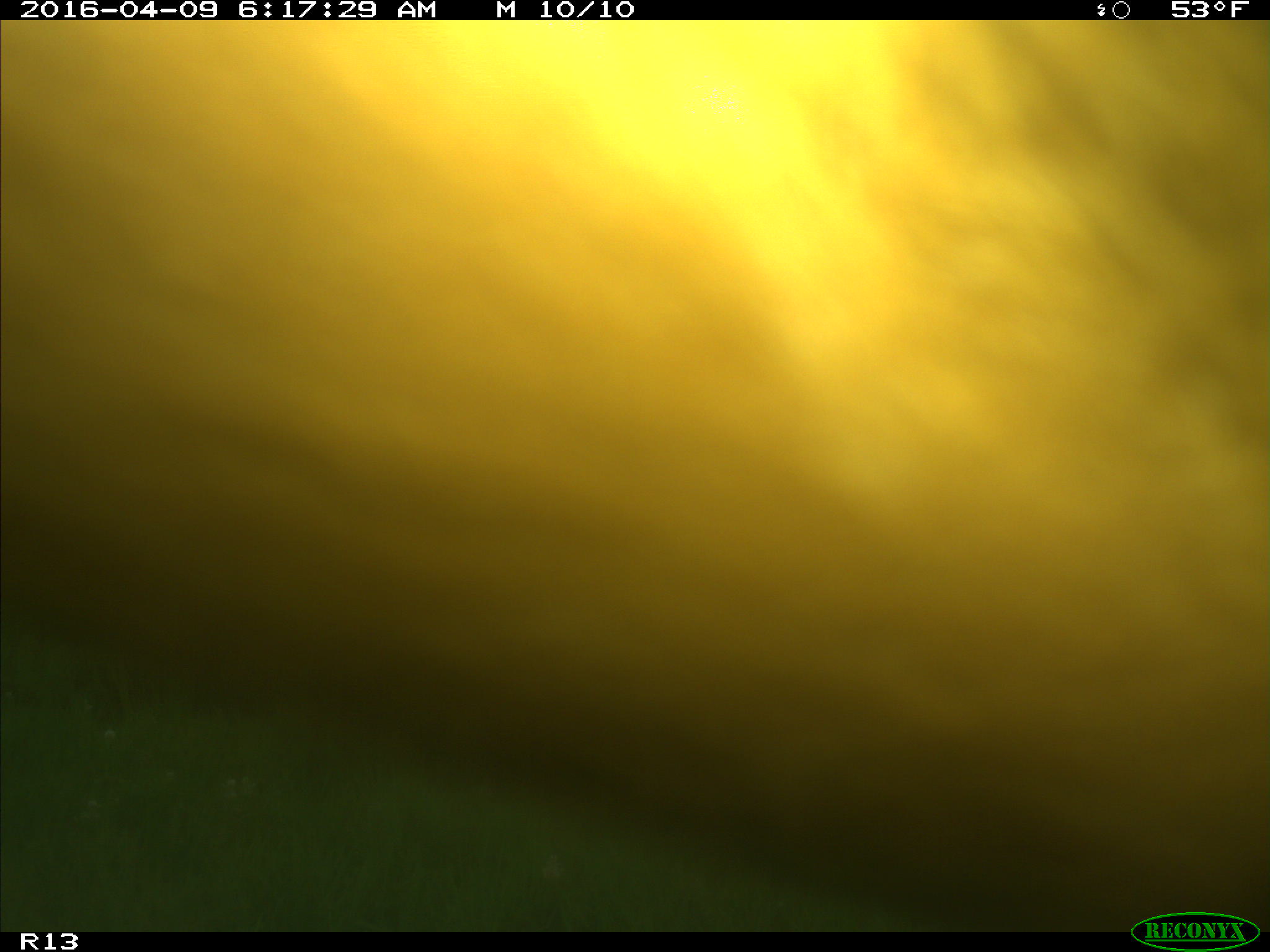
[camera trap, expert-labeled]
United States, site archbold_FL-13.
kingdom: Animalia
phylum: Chordata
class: Mammalia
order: Artiodactyla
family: Bovidae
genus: Bos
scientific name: Bos taurus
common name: domestic cow